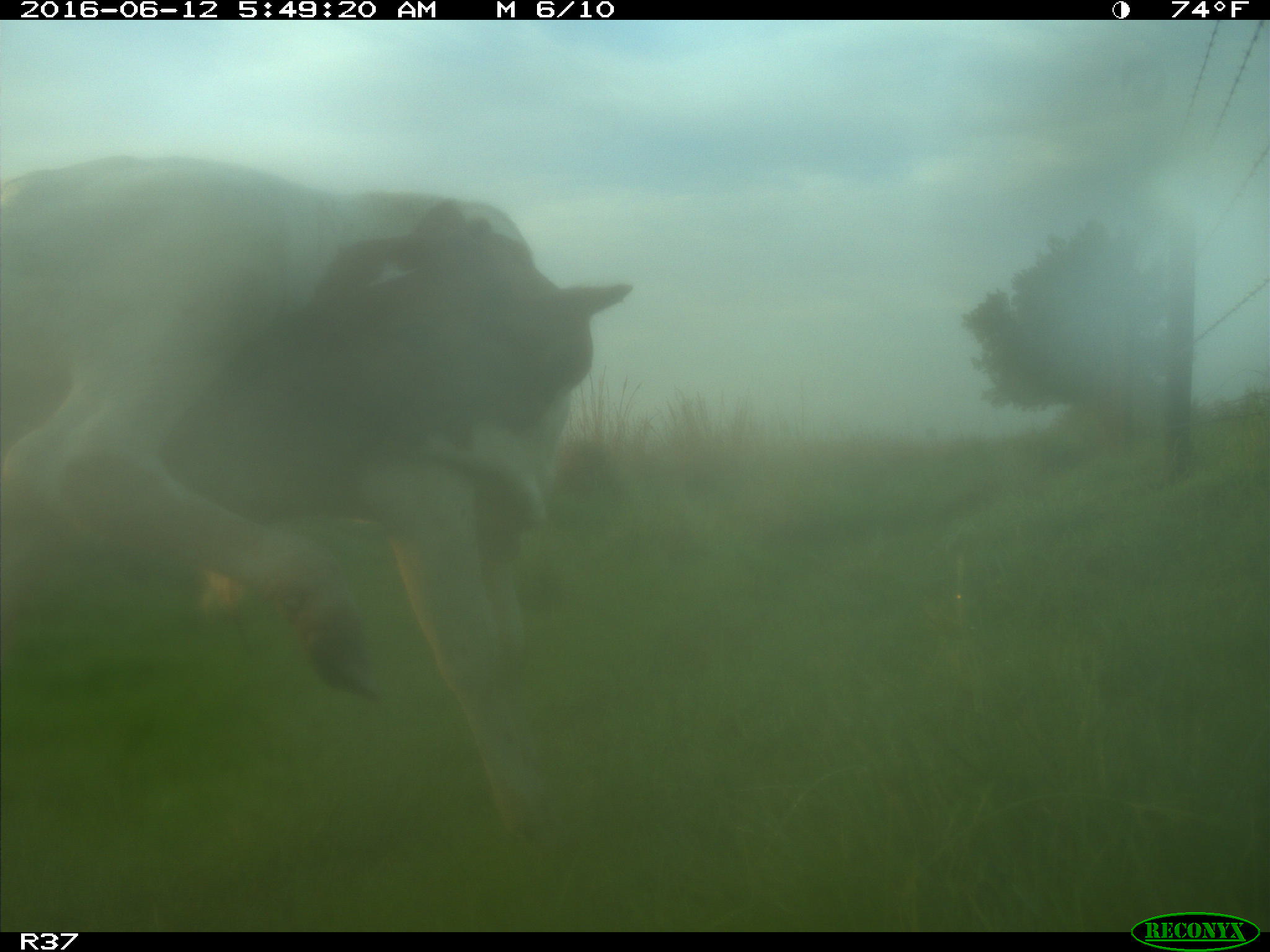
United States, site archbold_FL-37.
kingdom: Animalia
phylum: Chordata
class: Mammalia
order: Artiodactyla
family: Bovidae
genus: Bos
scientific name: Bos taurus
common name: domestic cow